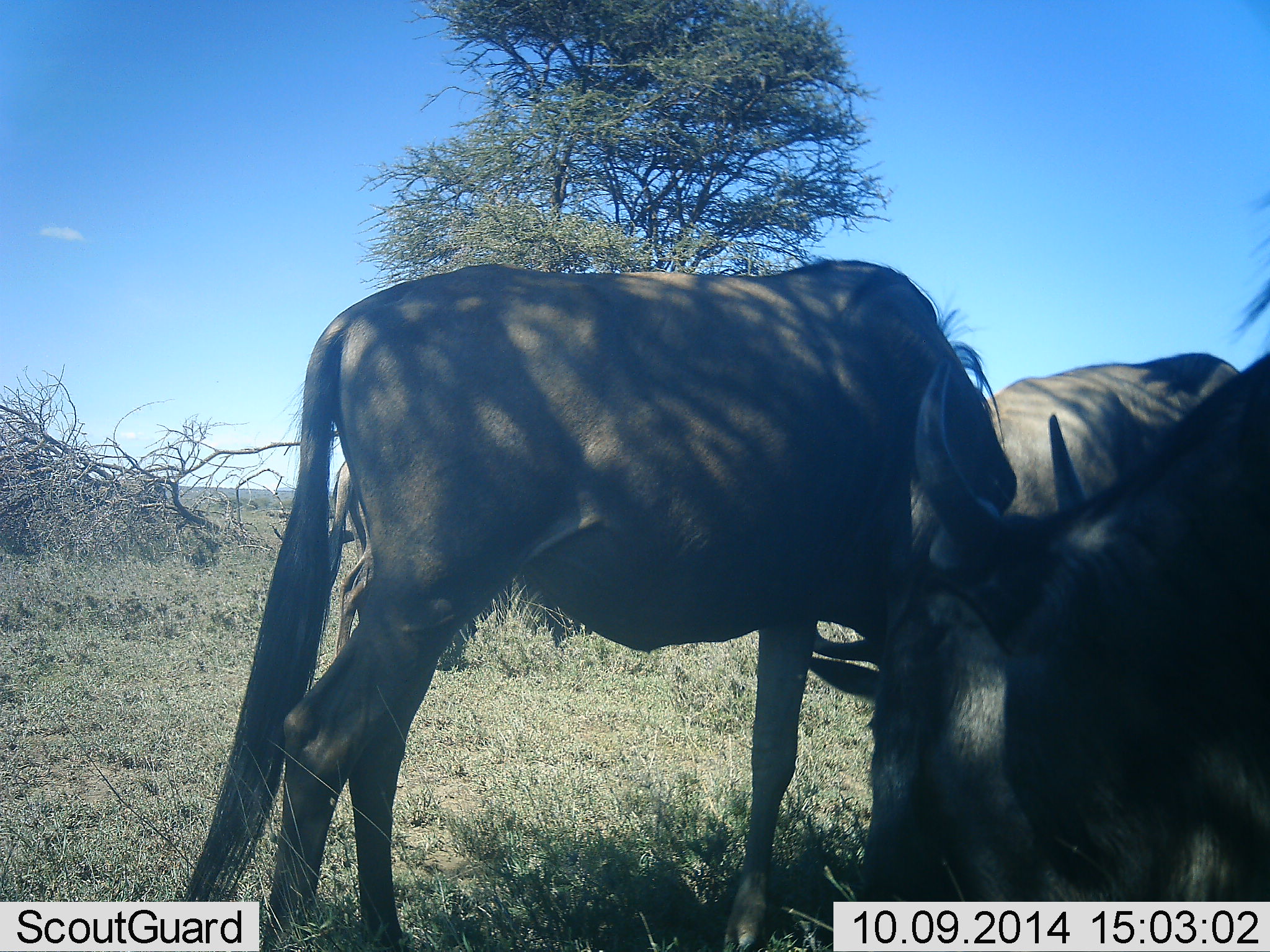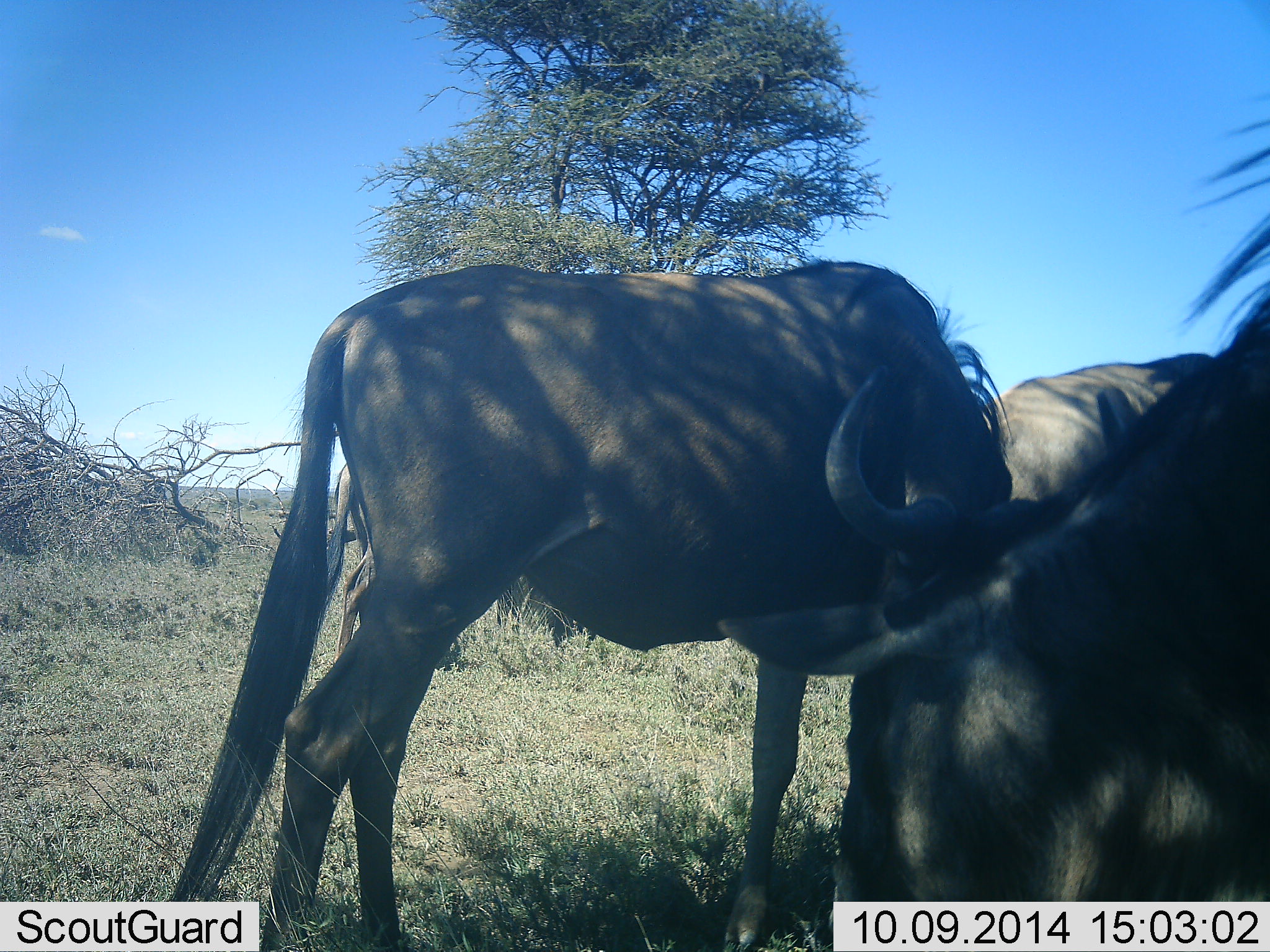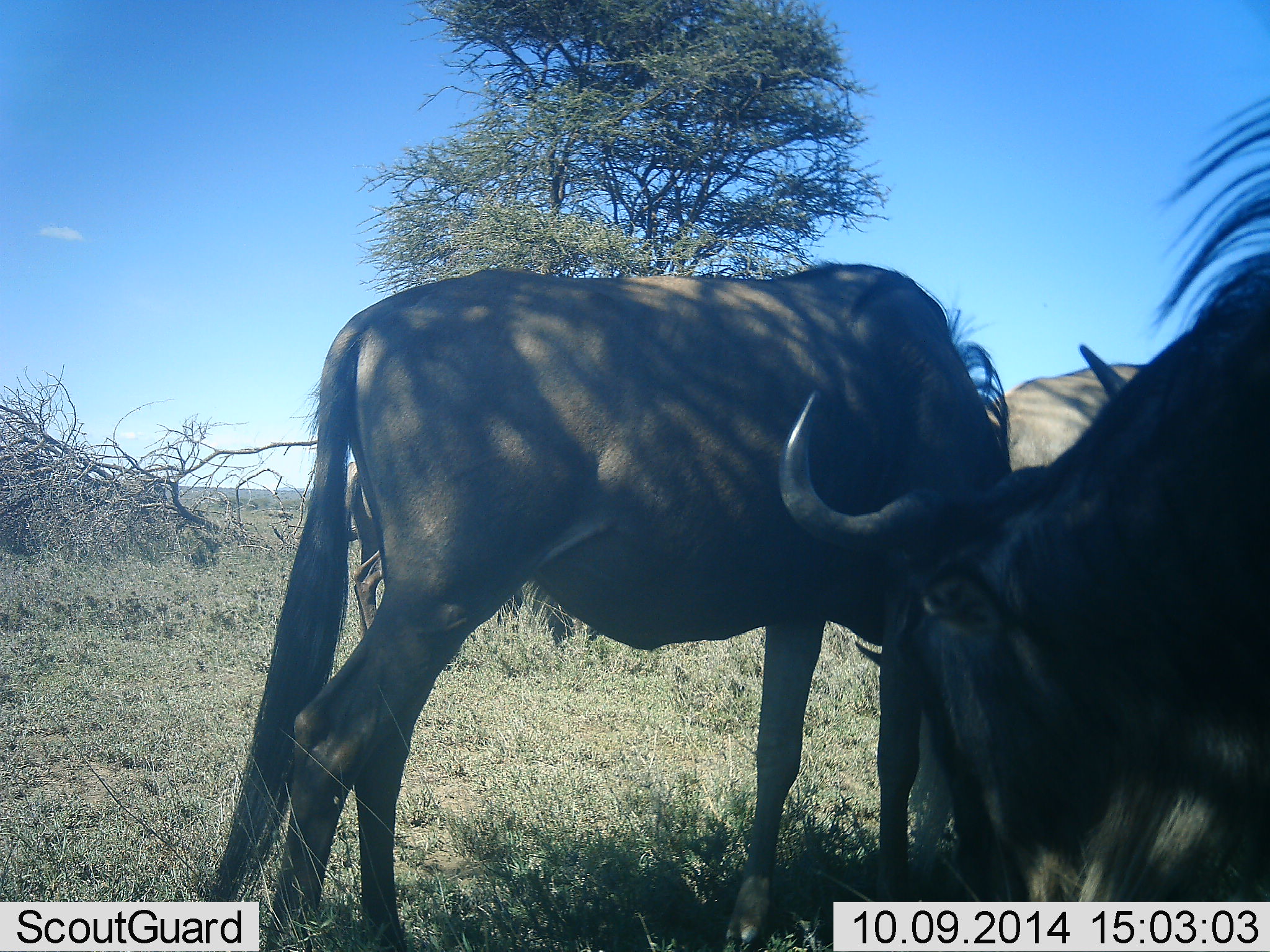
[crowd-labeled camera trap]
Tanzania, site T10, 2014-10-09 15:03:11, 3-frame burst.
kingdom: Animalia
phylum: Chordata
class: Mammalia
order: Artiodactyla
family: Bovidae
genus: Connochaetes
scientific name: Connochaetes taurinus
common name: blue wildebeest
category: wildebeest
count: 3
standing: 30%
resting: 20%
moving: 0%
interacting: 20%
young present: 0%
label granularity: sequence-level